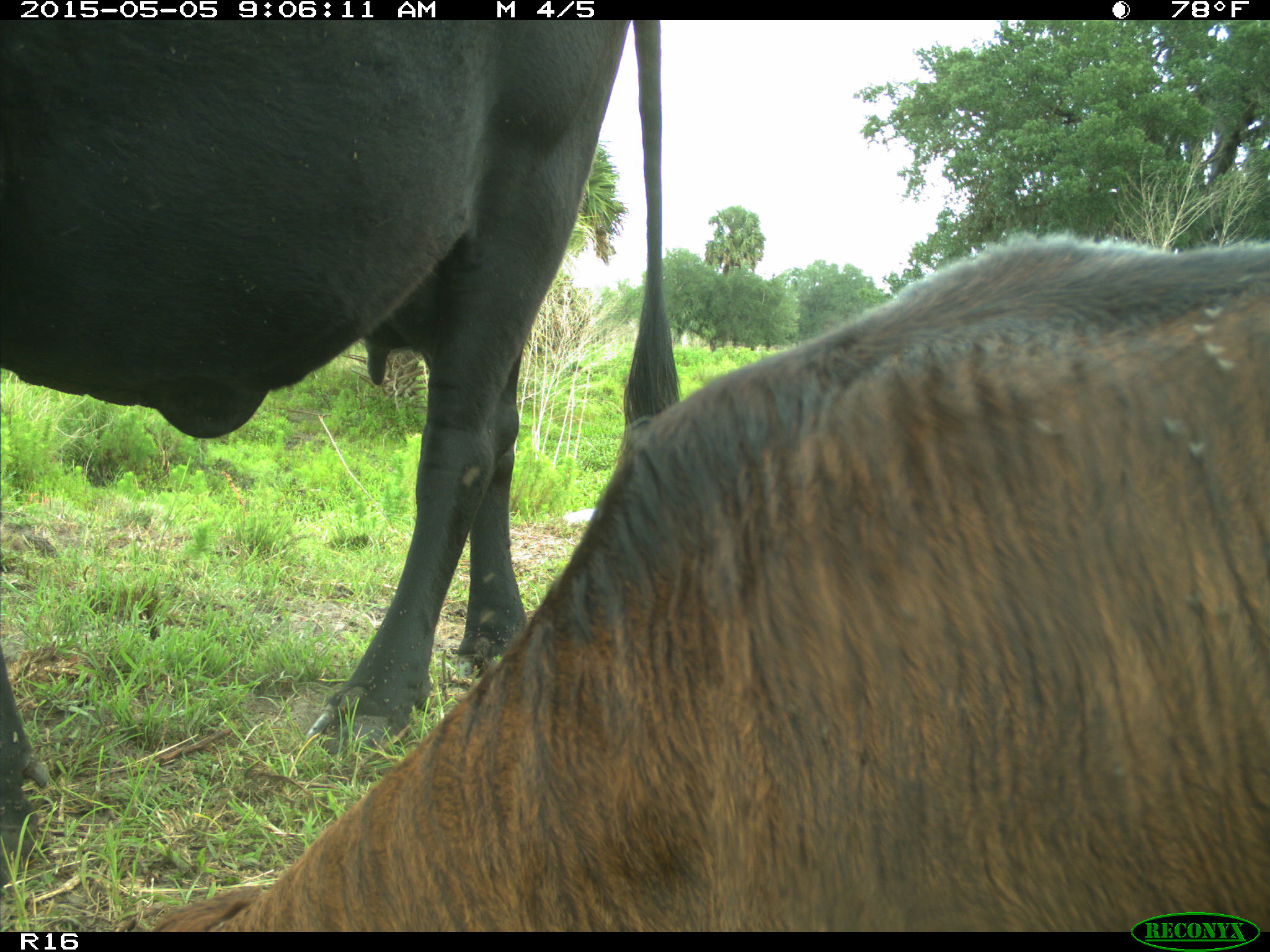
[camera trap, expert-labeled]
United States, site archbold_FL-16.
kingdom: Animalia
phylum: Chordata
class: Mammalia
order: Artiodactyla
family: Bovidae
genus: Bos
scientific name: Bos taurus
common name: domestic cow